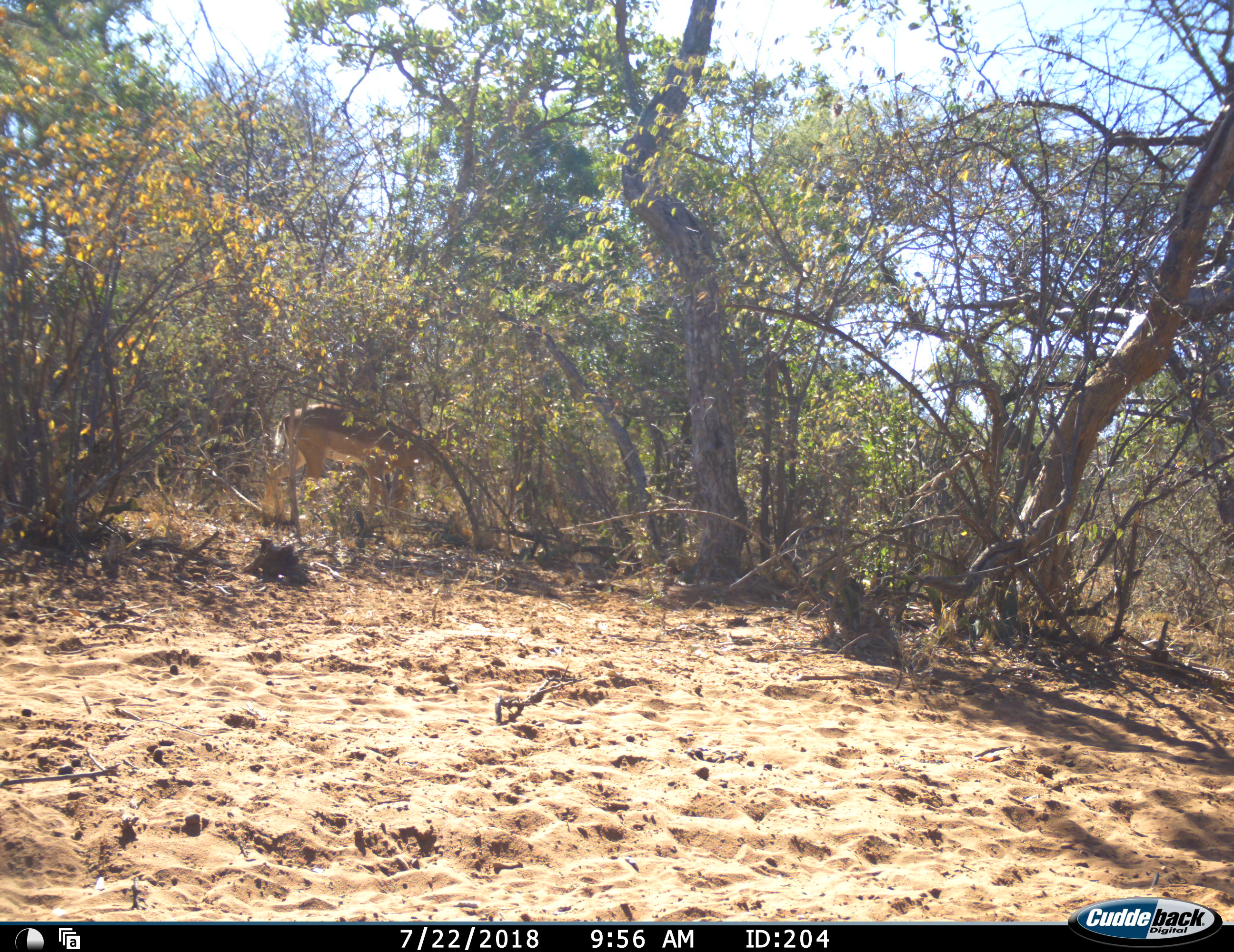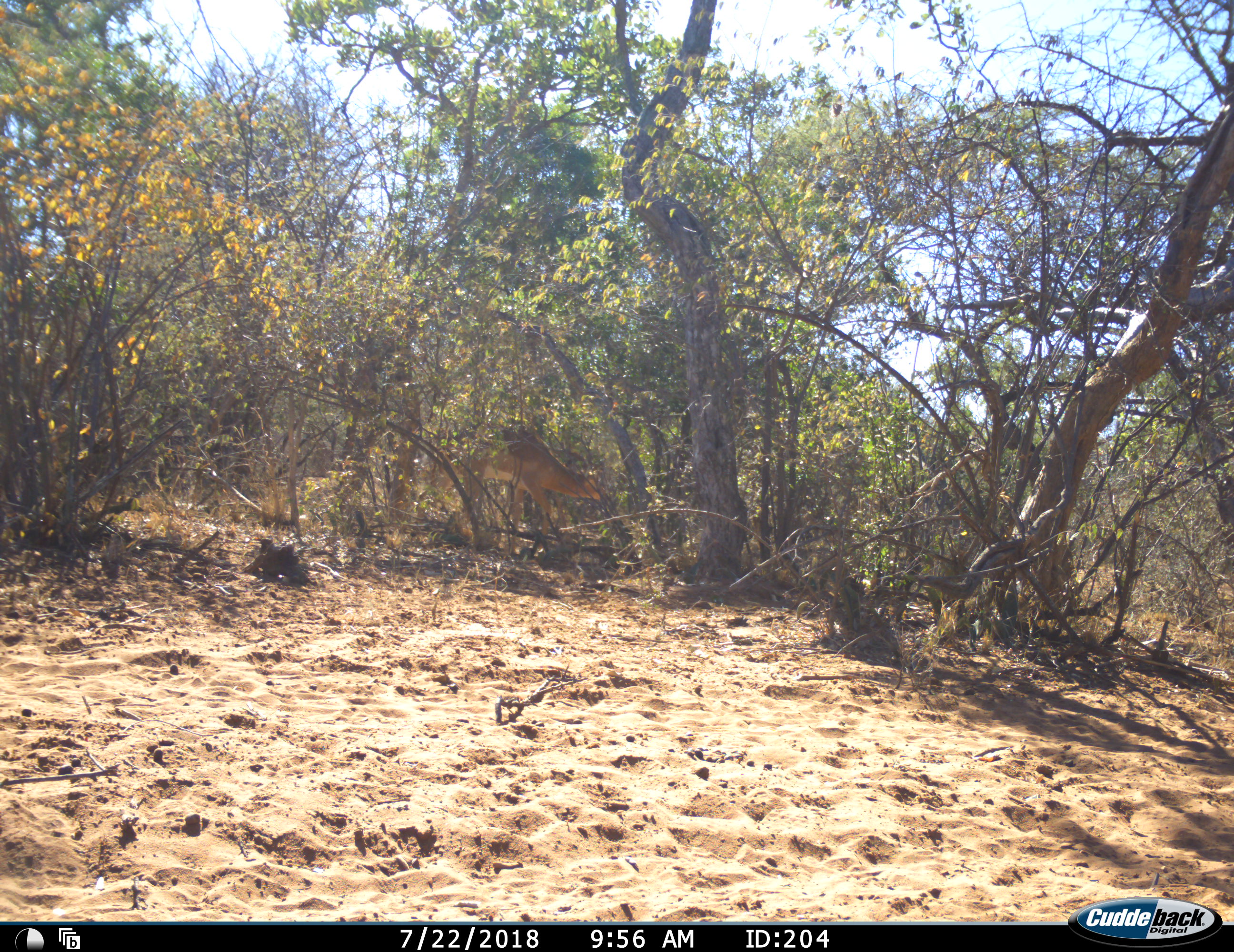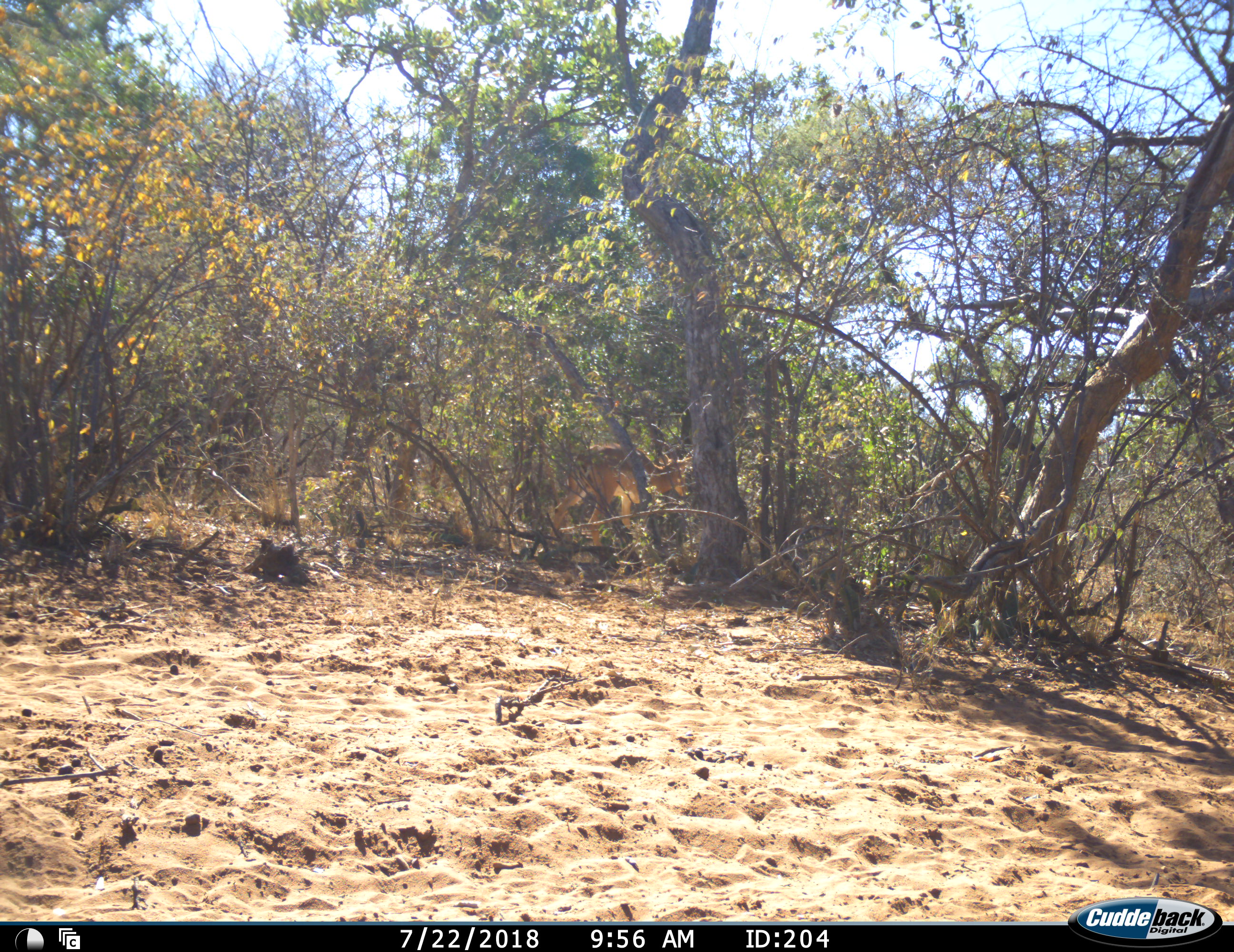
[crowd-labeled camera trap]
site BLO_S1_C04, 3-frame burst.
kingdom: Animalia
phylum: Chordata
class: Mammalia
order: Artiodactyla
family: Bovidae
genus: Aepyceros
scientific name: Aepyceros melampus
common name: impala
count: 1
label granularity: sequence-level